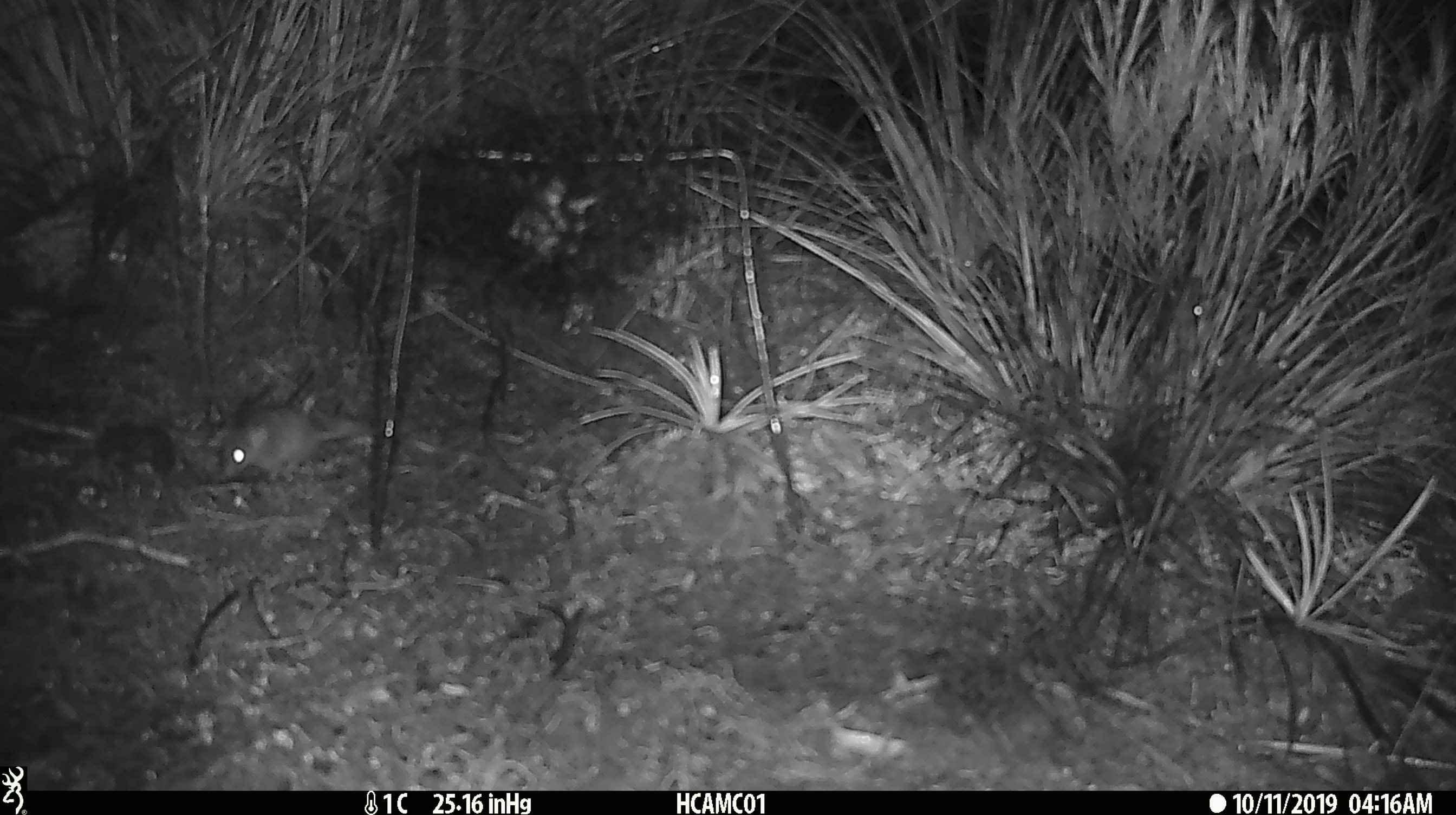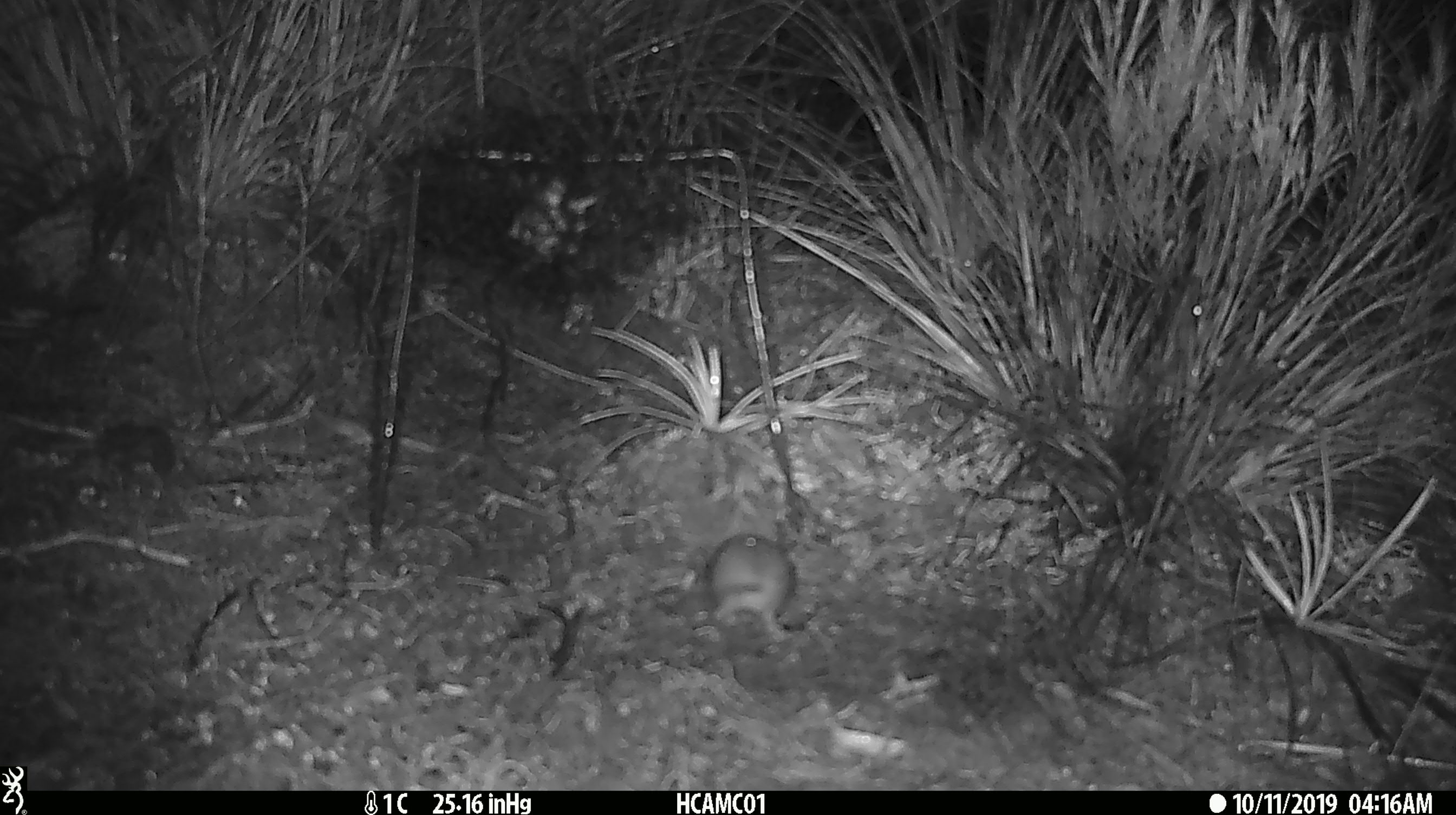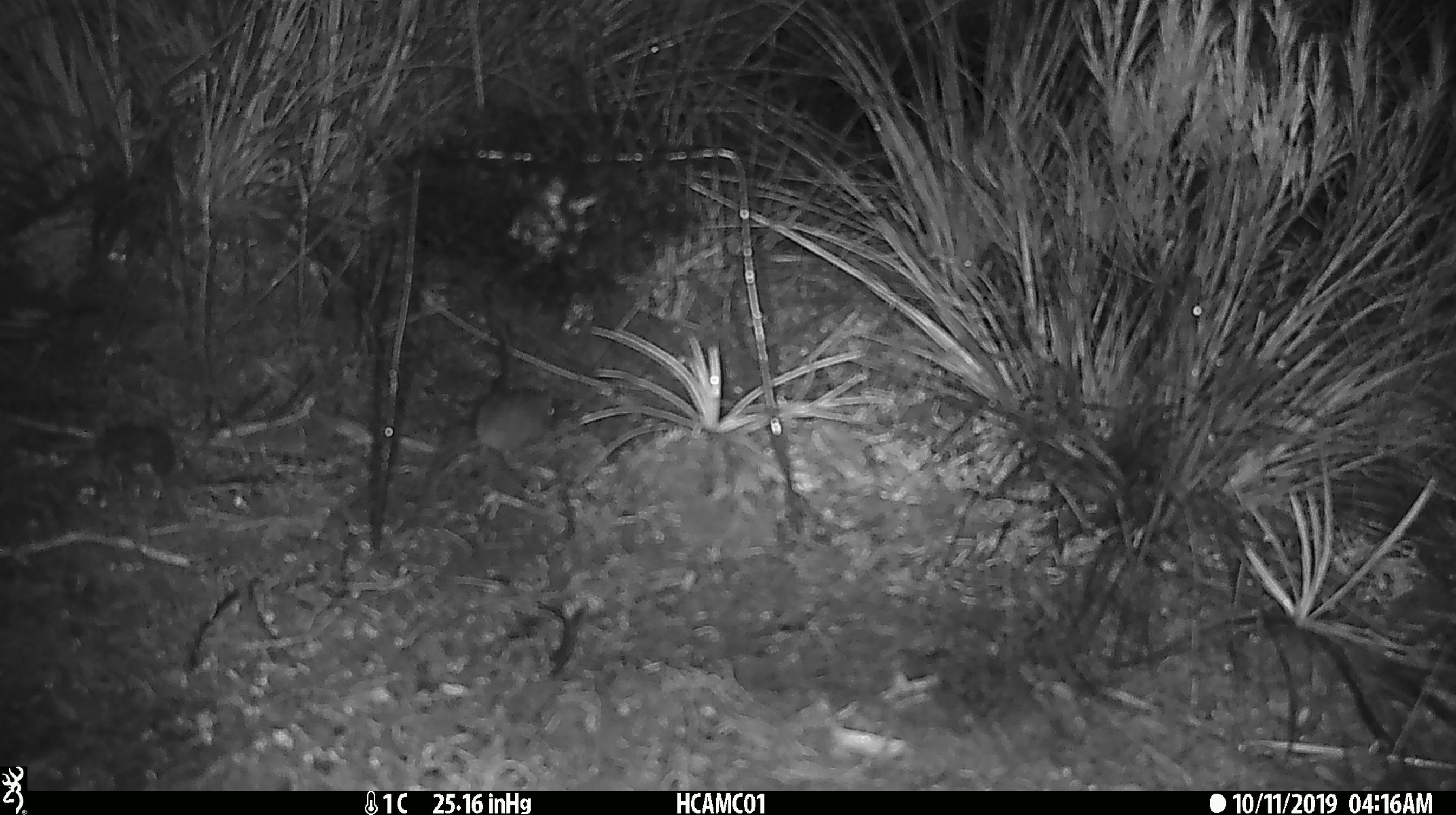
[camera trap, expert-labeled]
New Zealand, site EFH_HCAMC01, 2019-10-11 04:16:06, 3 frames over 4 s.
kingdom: Animalia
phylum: Chordata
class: Mammalia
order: Rodentia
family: Muridae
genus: Mus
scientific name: Mus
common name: mouse